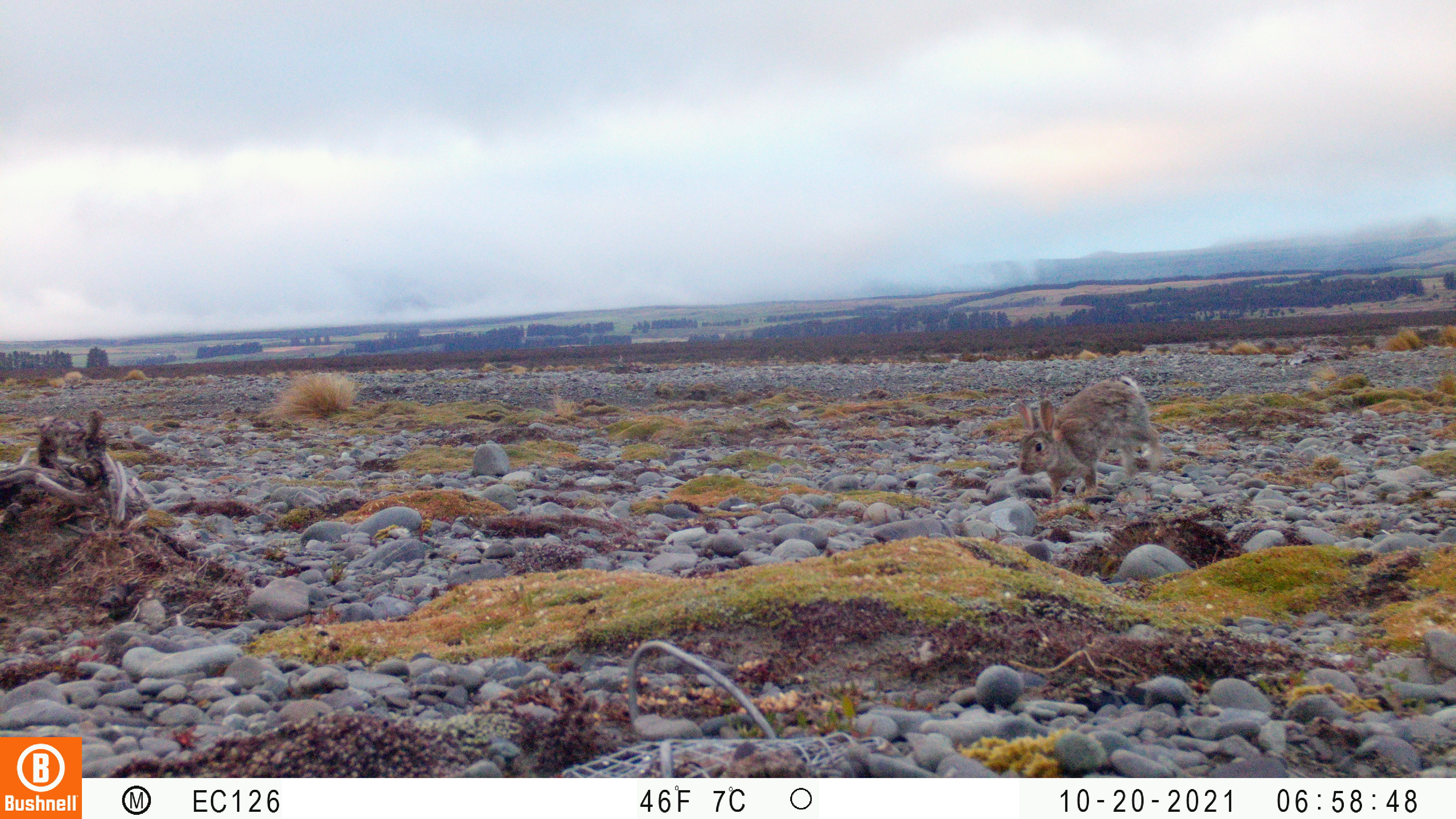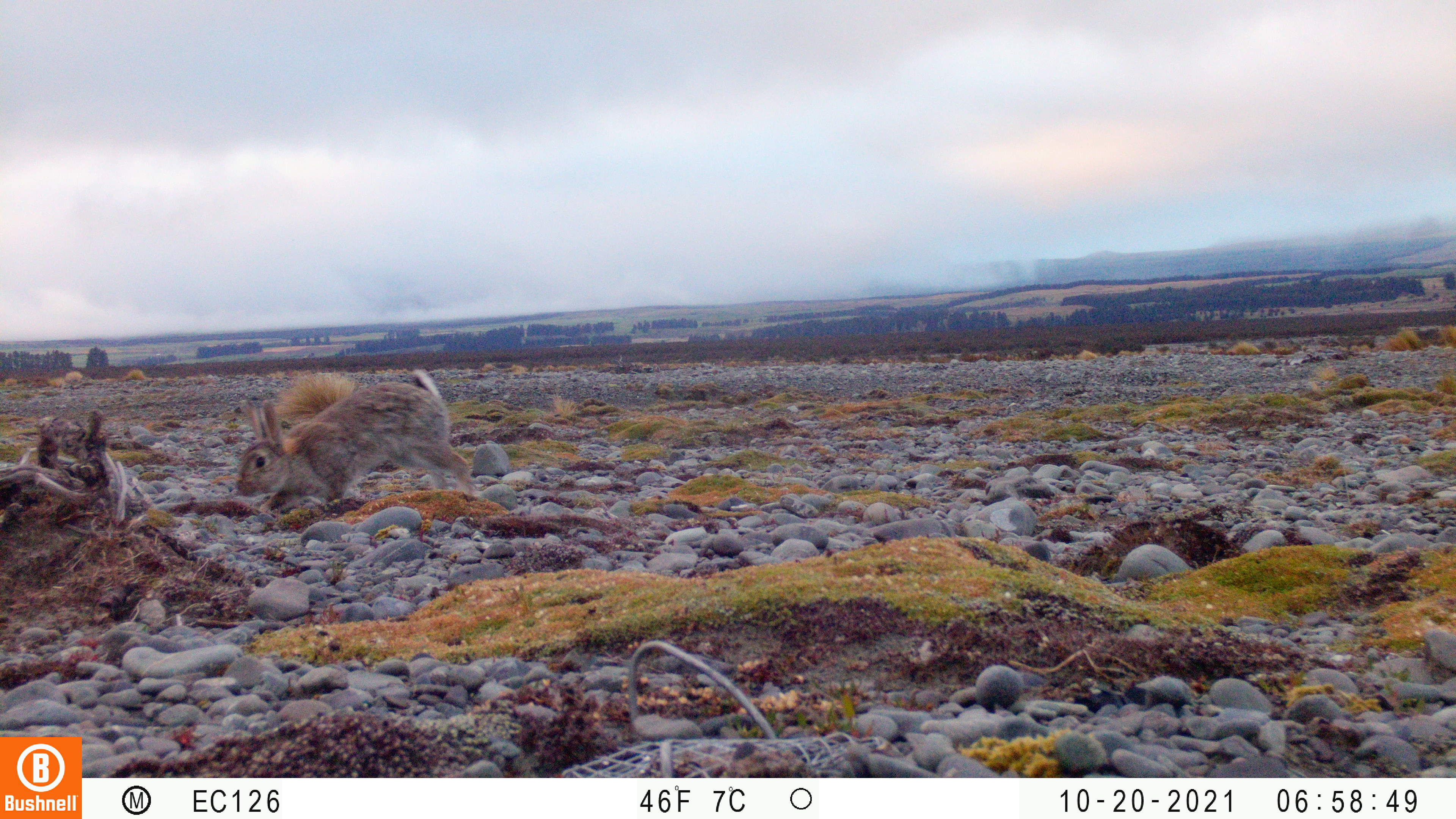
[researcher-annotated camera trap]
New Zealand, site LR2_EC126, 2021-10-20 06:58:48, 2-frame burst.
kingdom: Animalia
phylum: Chordata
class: Mammalia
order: Lagomorpha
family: Leporidae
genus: Oryctolagus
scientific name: Oryctolagus cuniculus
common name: european rabbit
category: rabbit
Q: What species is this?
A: Rabbit (european rabbit) (Oryctolagus cuniculus).